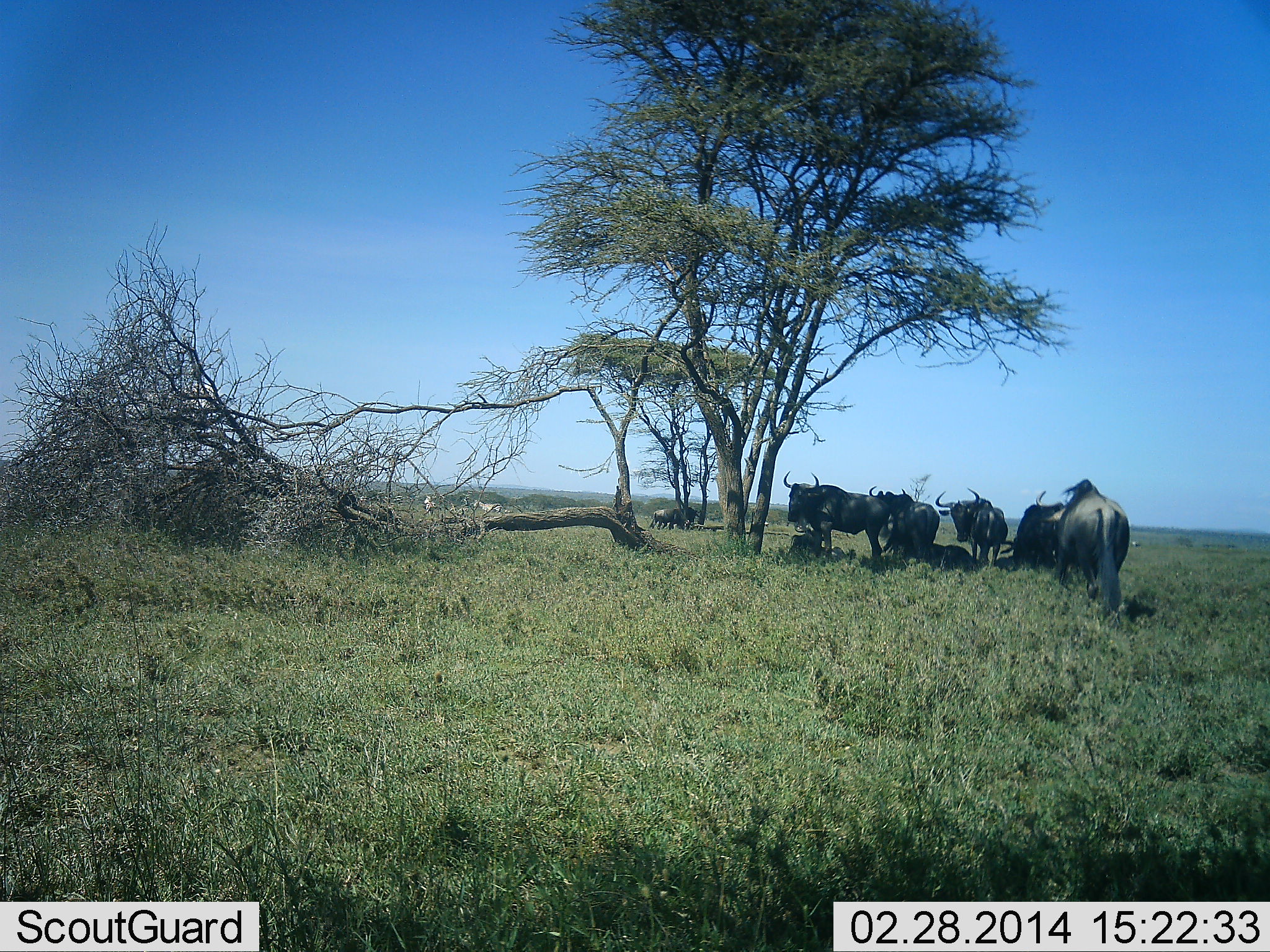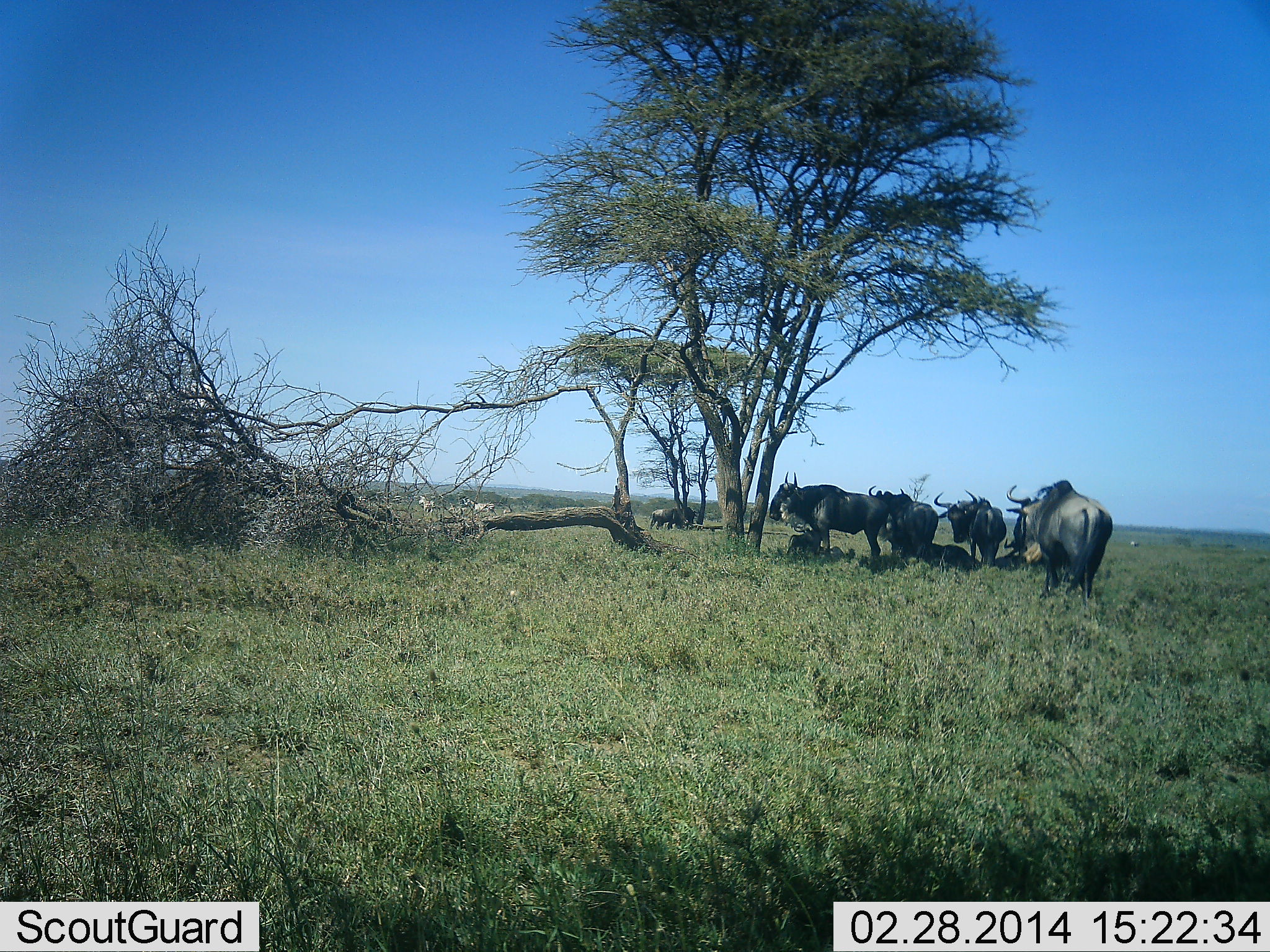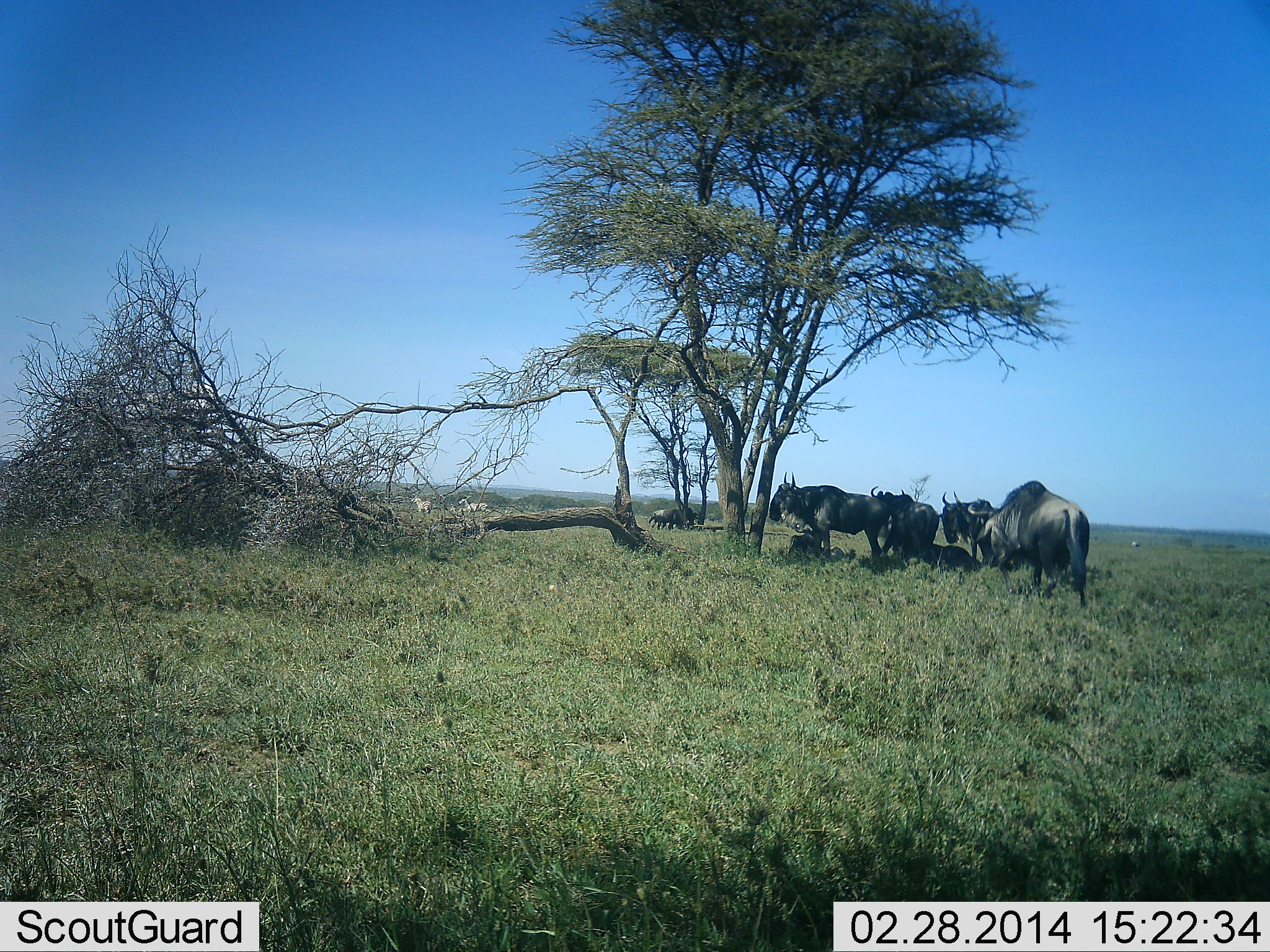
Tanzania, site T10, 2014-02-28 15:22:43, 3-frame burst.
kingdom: Animalia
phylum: Chordata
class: Mammalia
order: Artiodactyla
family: Bovidae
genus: Connochaetes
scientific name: Connochaetes taurinus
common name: blue wildebeest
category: wildebeest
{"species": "wildebeest (blue wildebeest) (Connochaetes taurinus)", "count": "7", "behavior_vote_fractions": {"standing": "92%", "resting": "46%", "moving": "54%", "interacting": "0%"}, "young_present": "0%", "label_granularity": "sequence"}